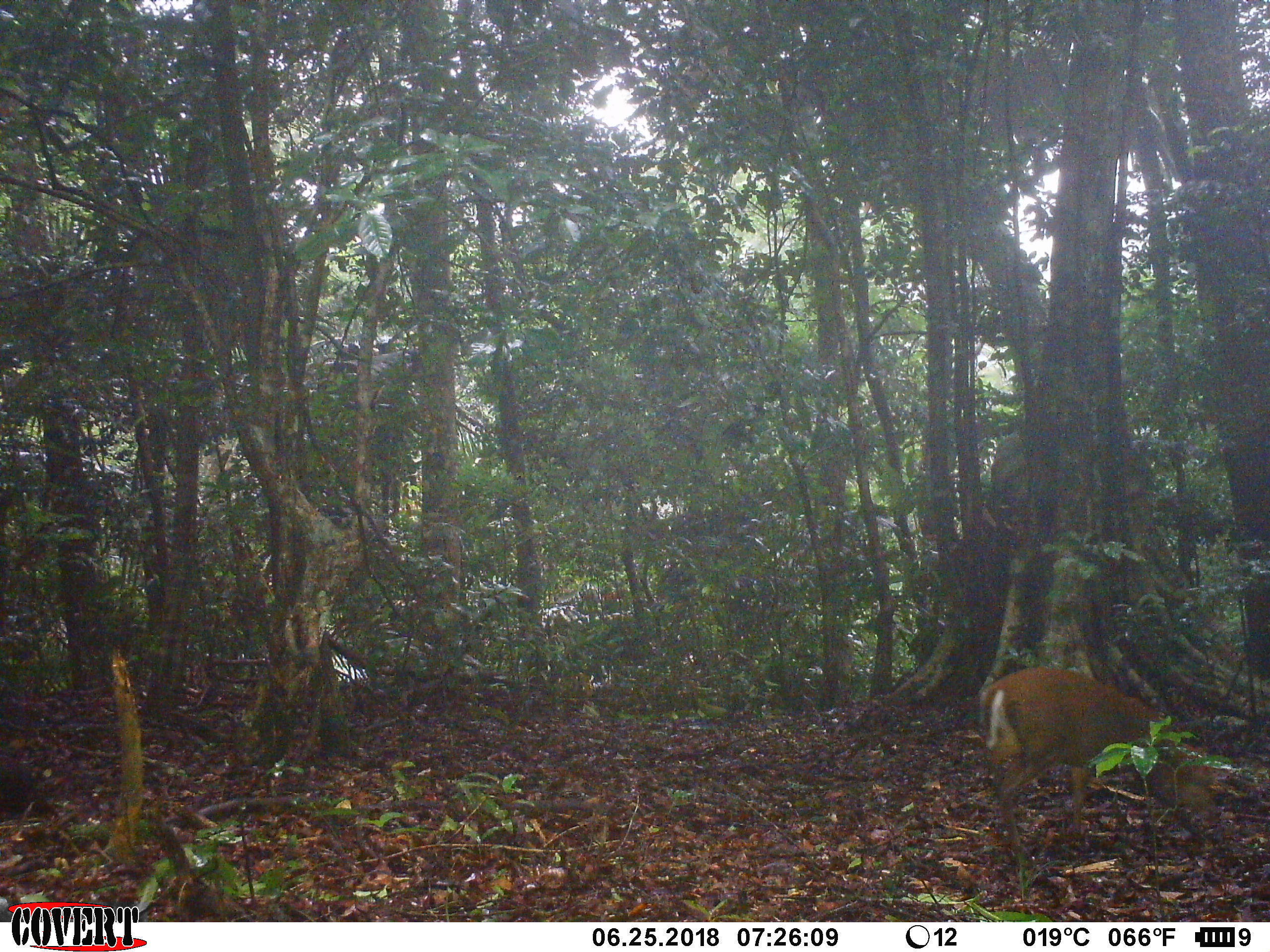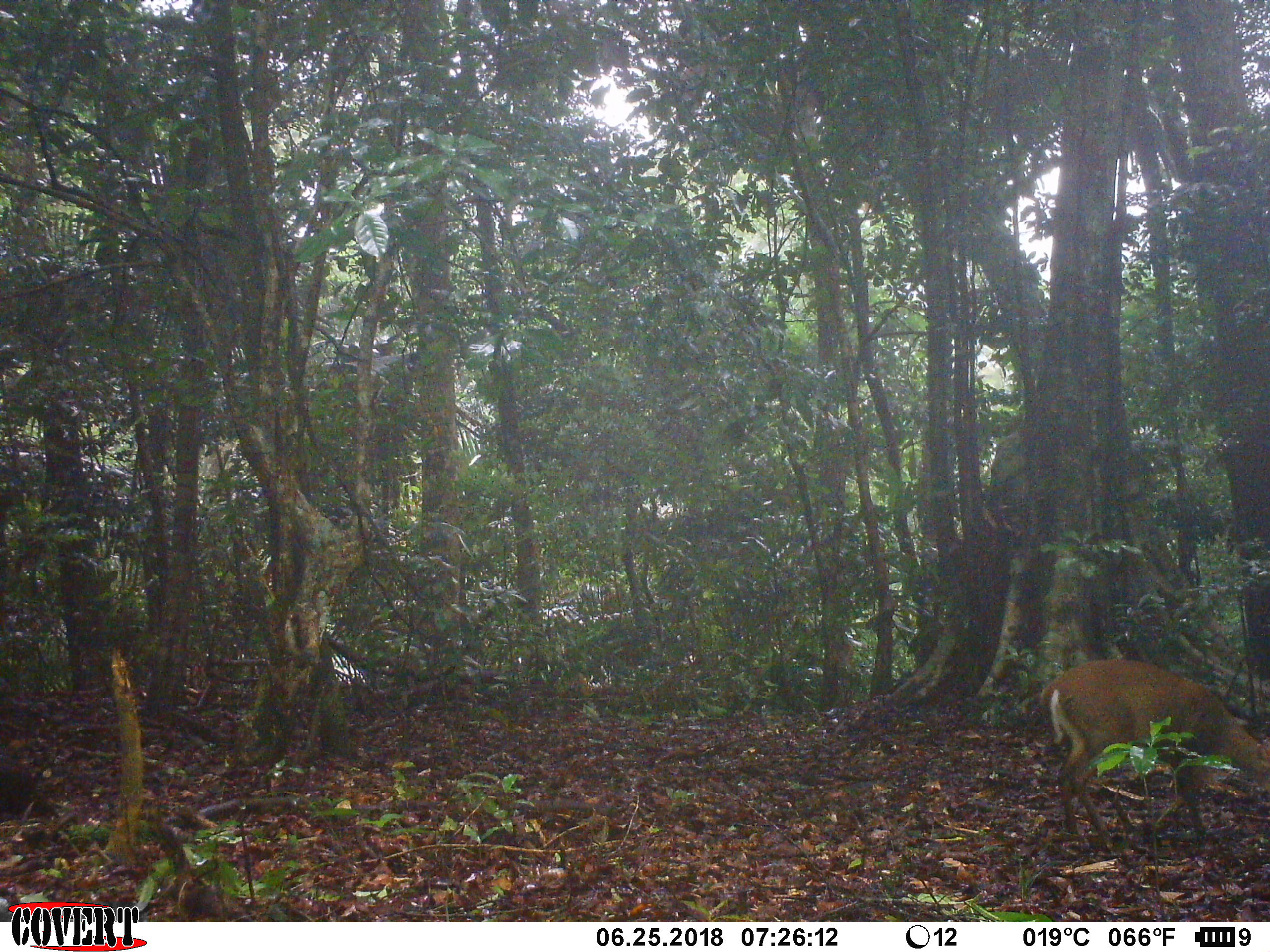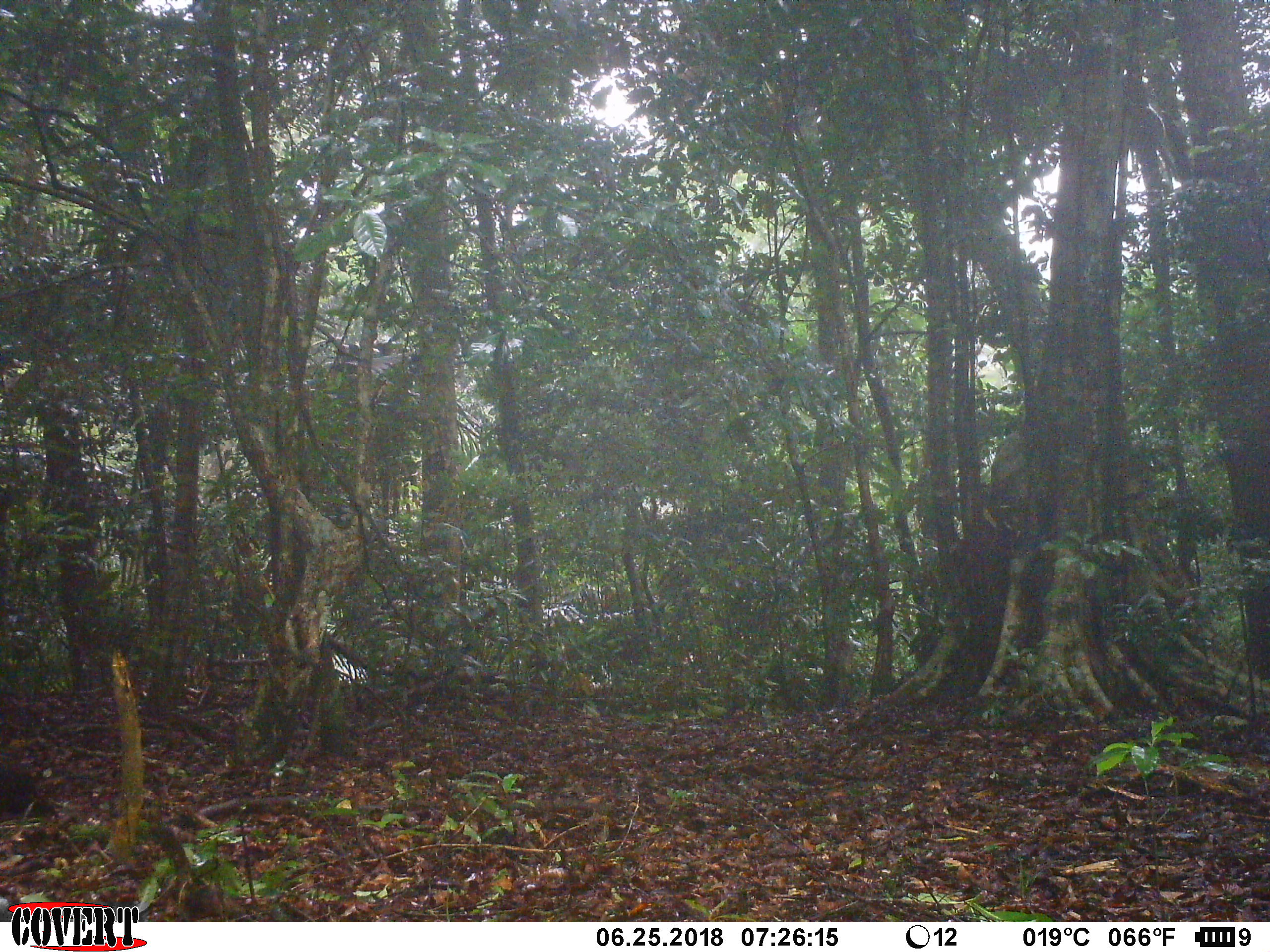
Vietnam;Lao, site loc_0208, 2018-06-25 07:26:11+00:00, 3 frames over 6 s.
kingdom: Animalia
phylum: Chordata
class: Mammalia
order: Artiodactyla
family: Cervidae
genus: Muntiacus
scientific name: Muntiacus rooseveltorum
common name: roosevelt's muntjac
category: roosevelts muntjac group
Roosevelts muntjac group (roosevelt's muntjac) (Muntiacus rooseveltorum). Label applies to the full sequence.